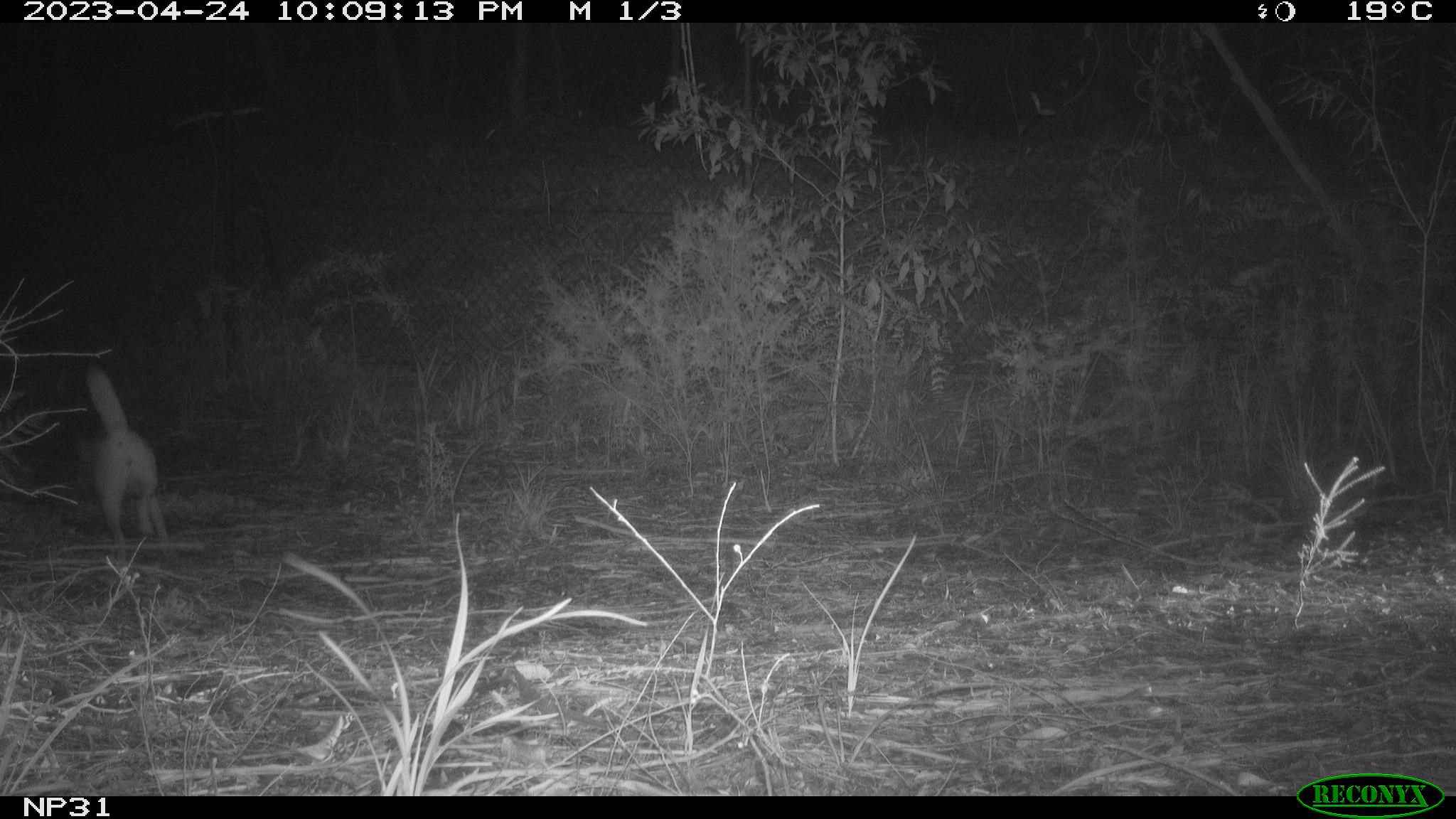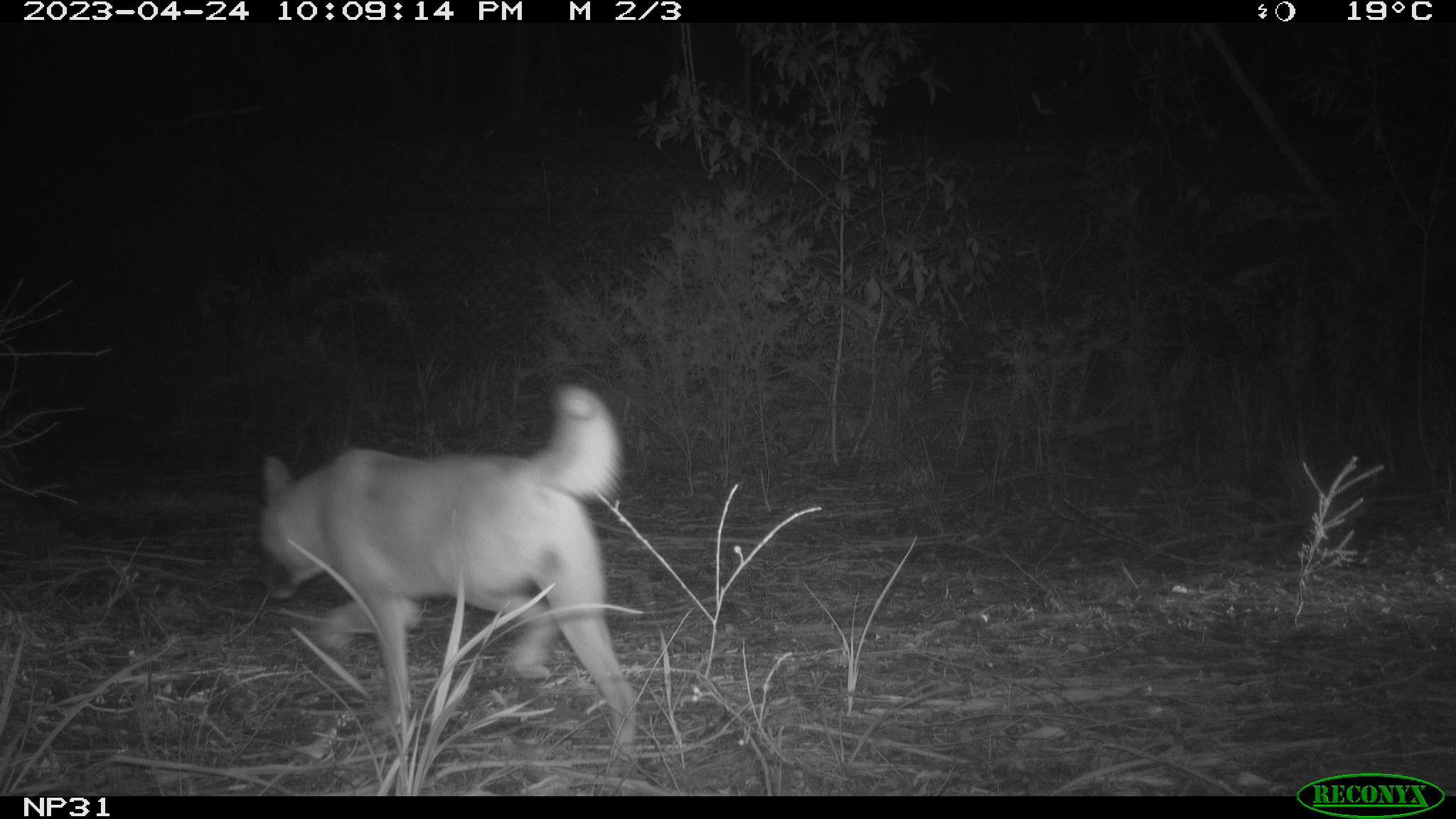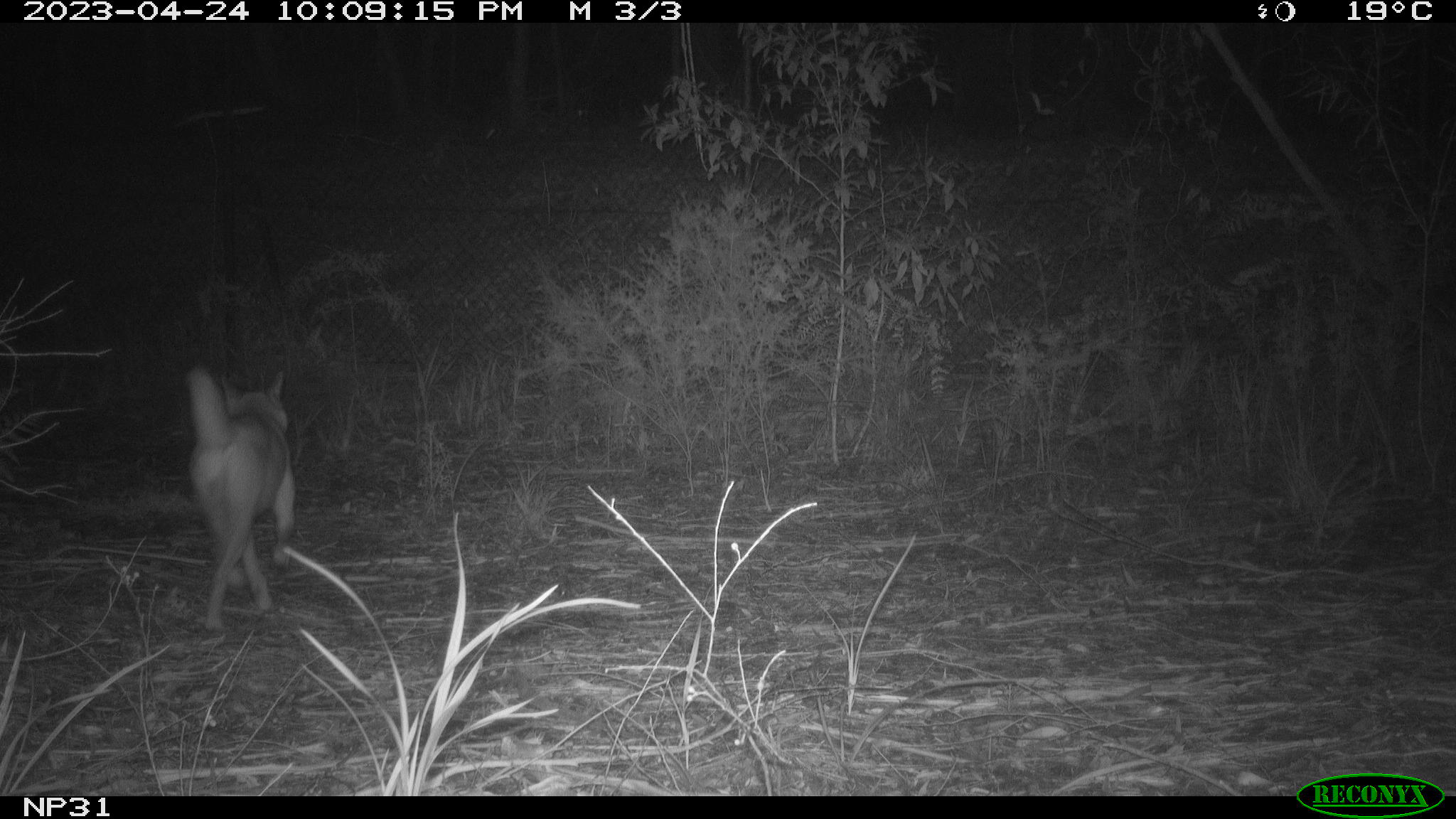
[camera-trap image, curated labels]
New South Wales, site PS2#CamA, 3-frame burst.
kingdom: Animalia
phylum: Chordata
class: Mammalia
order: Carnivora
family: Canidae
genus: Canis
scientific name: Canis familiaris dingo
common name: dingo